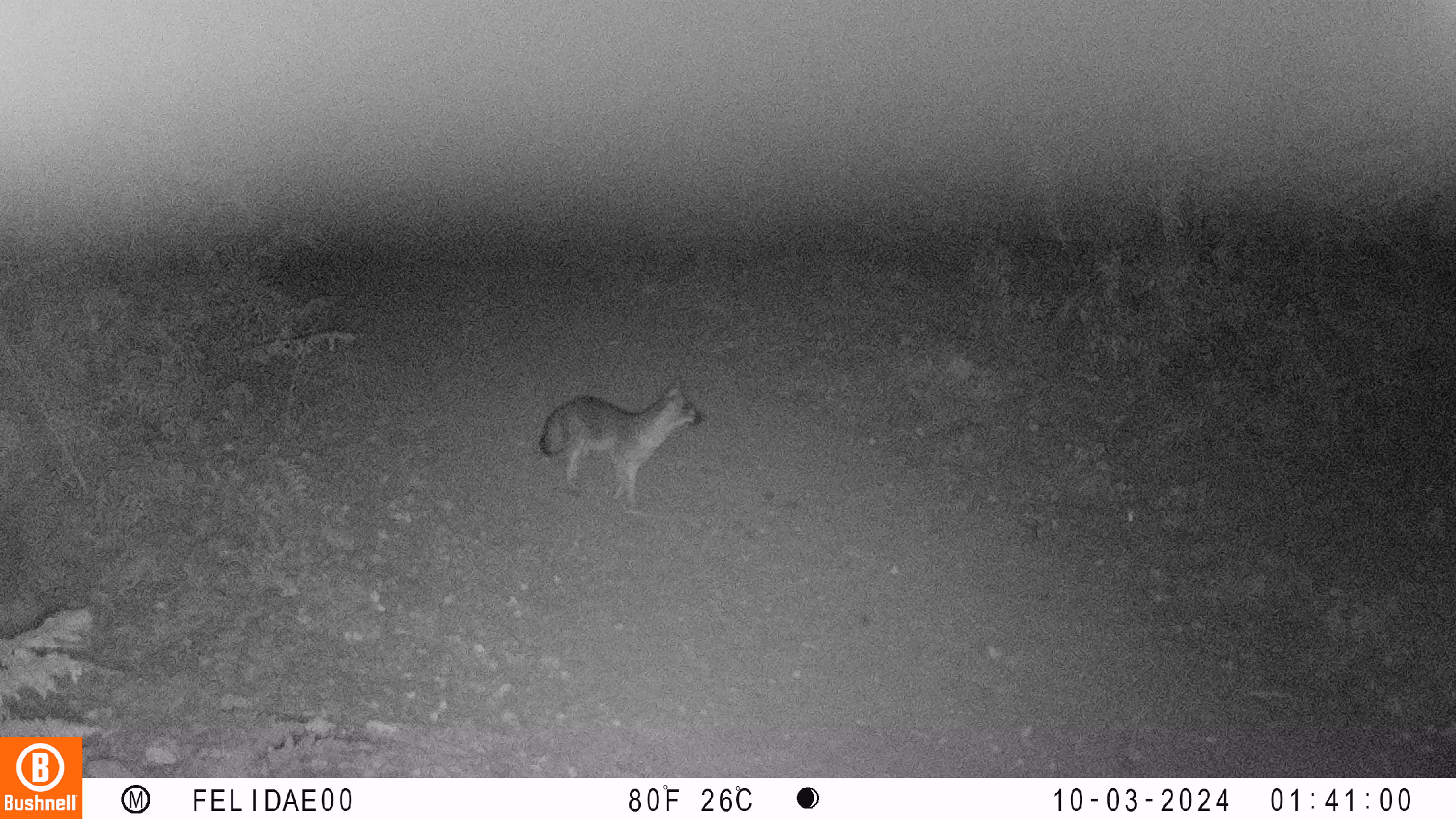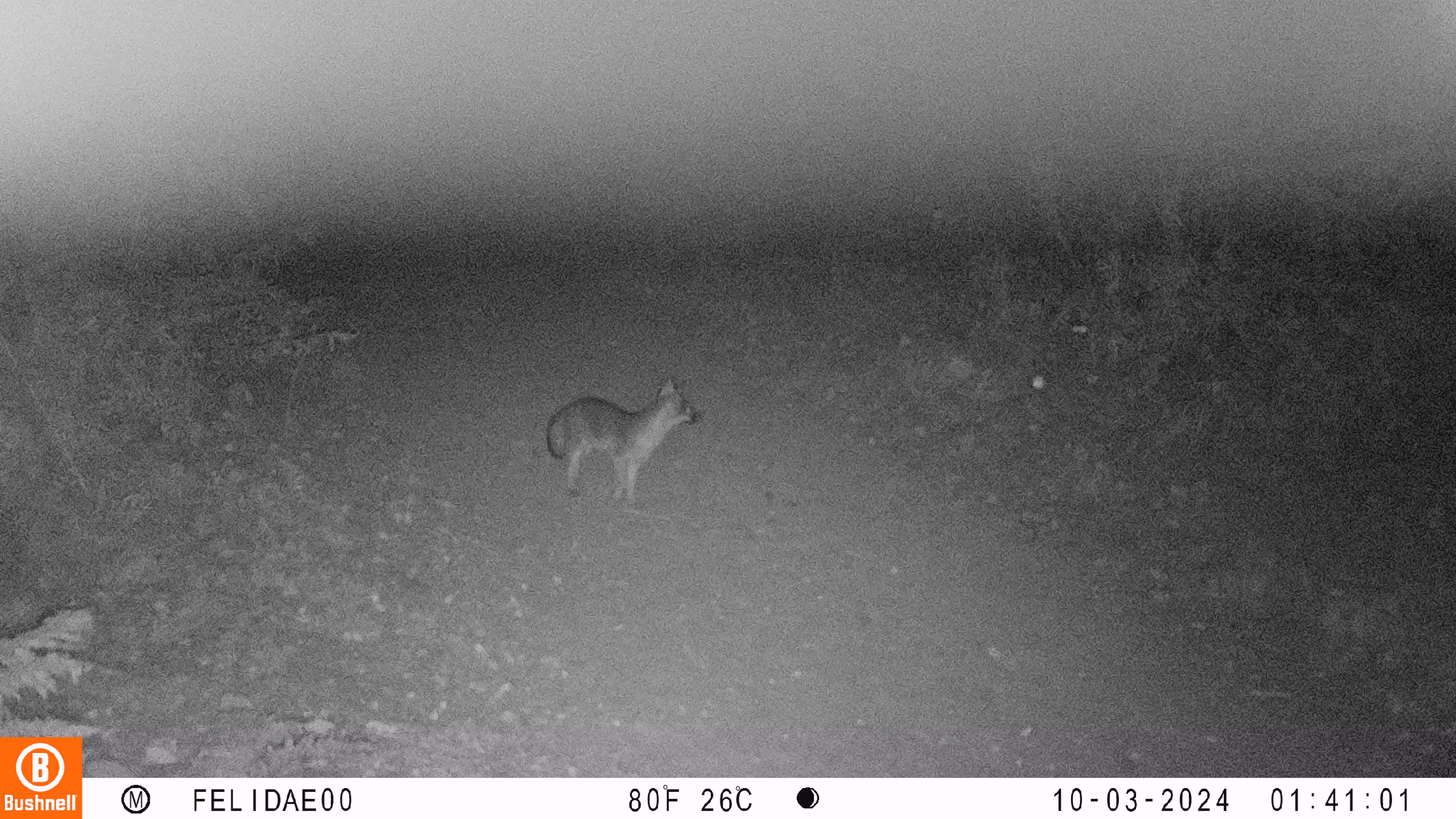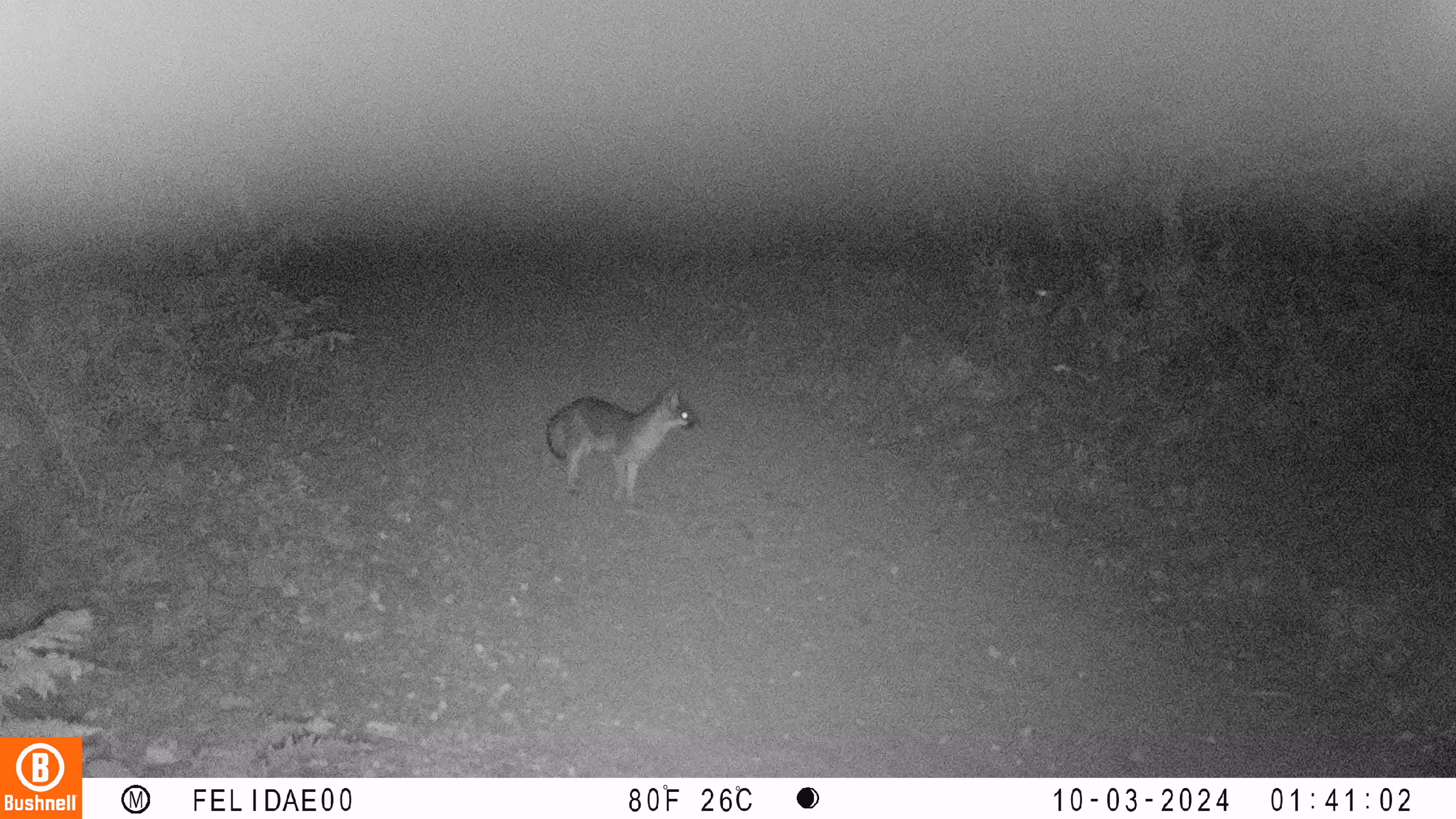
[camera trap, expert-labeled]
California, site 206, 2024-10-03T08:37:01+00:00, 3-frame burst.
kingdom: Animalia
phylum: Chordata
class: Mammalia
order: Carnivora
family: Canidae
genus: Urocyon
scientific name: Urocyon cinereoargenteus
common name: gray fox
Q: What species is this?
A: Gray fox (Urocyon cinereoargenteus).